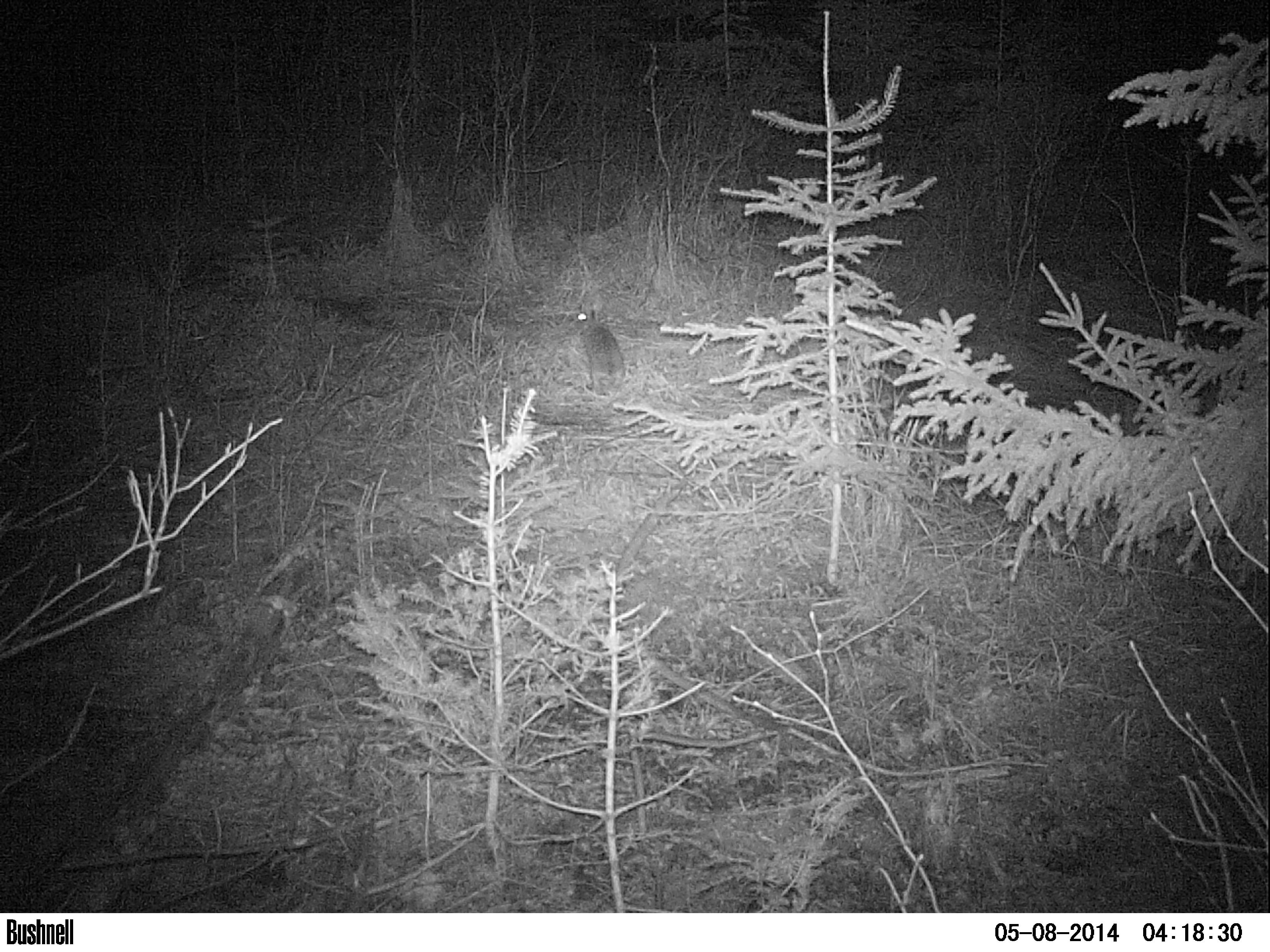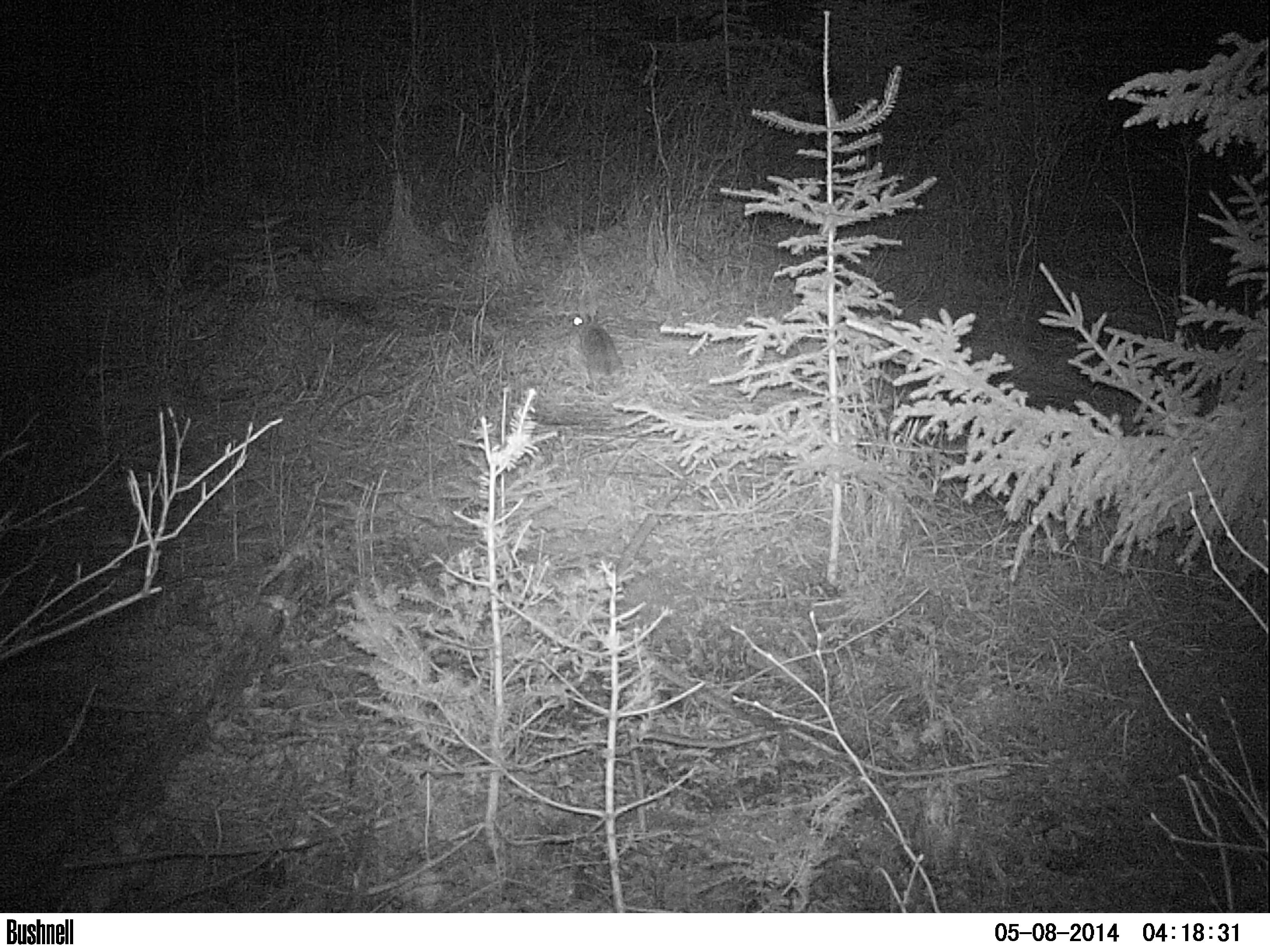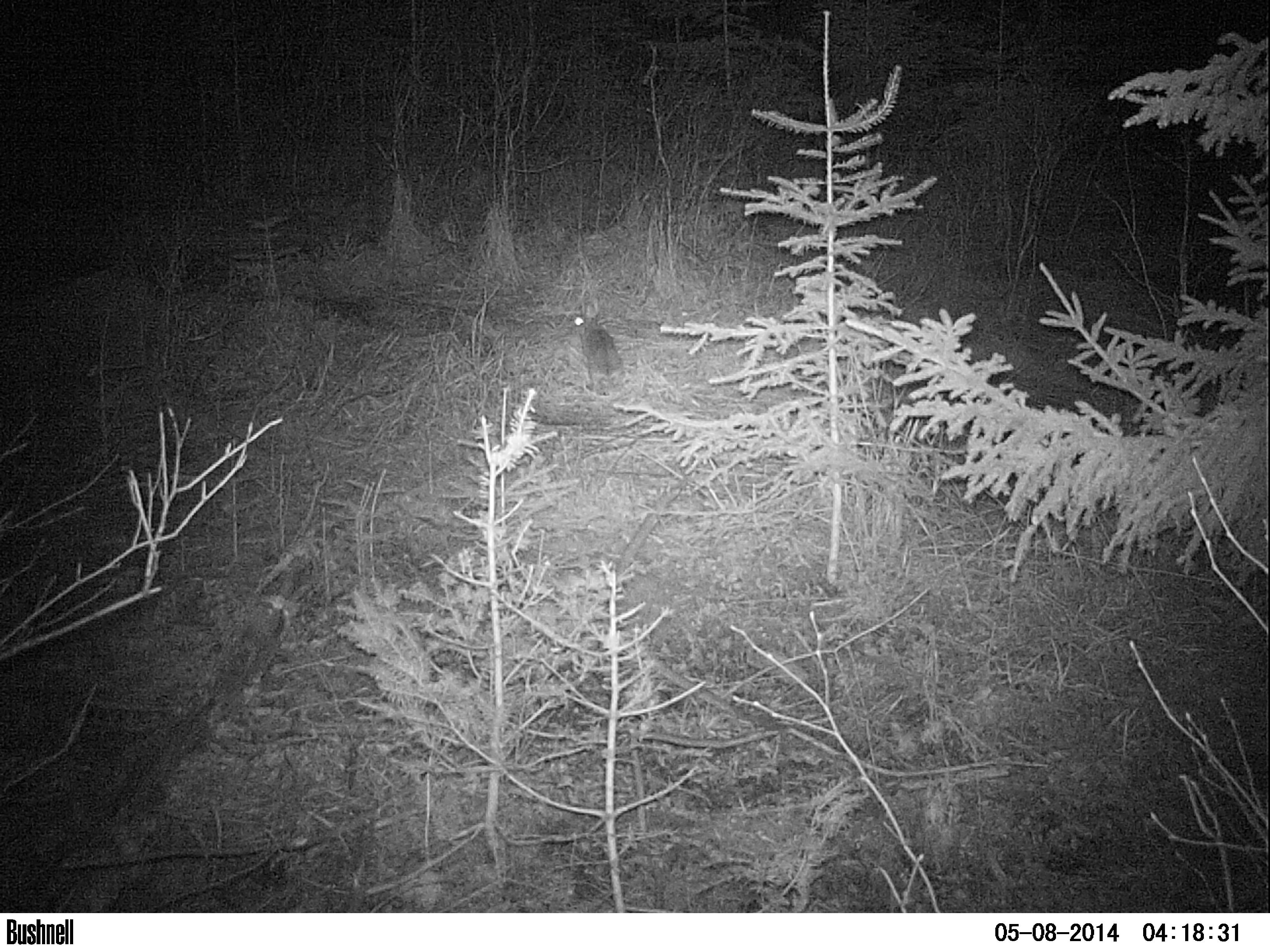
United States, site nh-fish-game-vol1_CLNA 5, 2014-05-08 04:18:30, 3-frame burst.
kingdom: Animalia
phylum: Chordata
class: Mammalia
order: Lagomorpha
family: Leporidae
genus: Lepus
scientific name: Lepus americanus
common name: snowshoe hare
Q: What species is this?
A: Snowshoe hare (Lepus americanus).